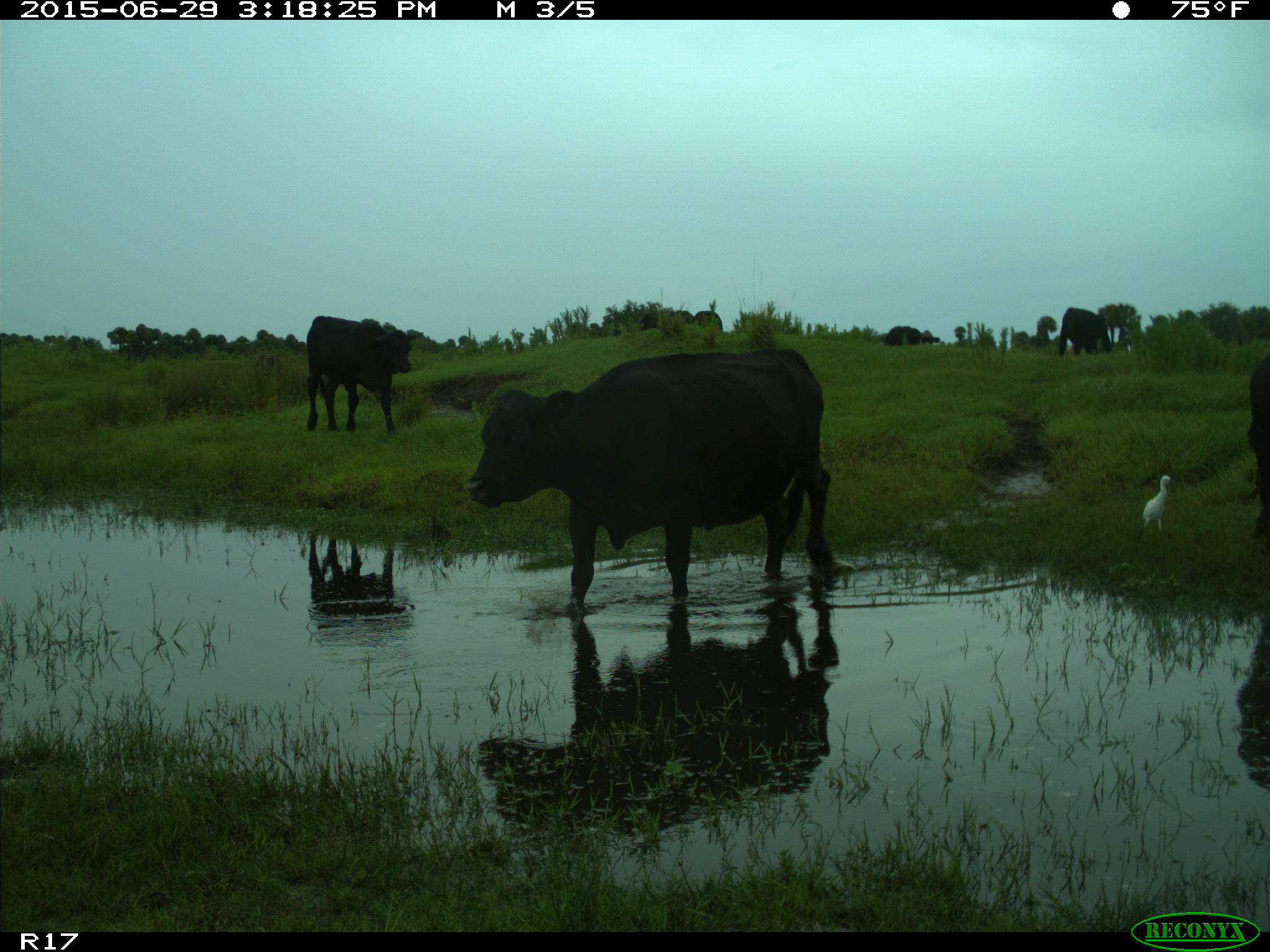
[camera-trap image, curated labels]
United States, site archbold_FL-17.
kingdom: Animalia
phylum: Chordata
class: Mammalia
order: Artiodactyla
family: Bovidae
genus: Bos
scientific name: Bos taurus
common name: domestic cow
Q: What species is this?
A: Bos taurus (domestic cow).